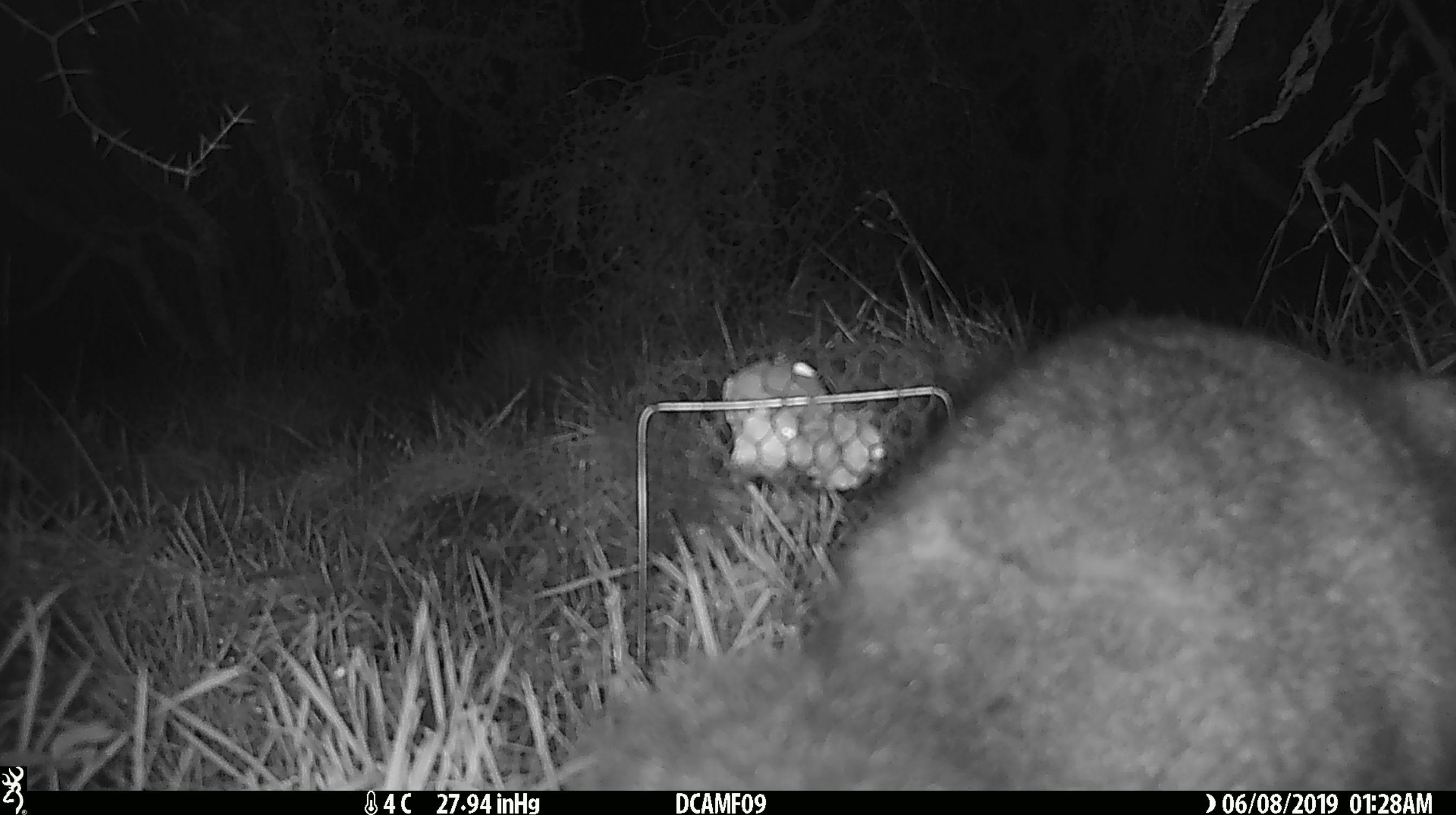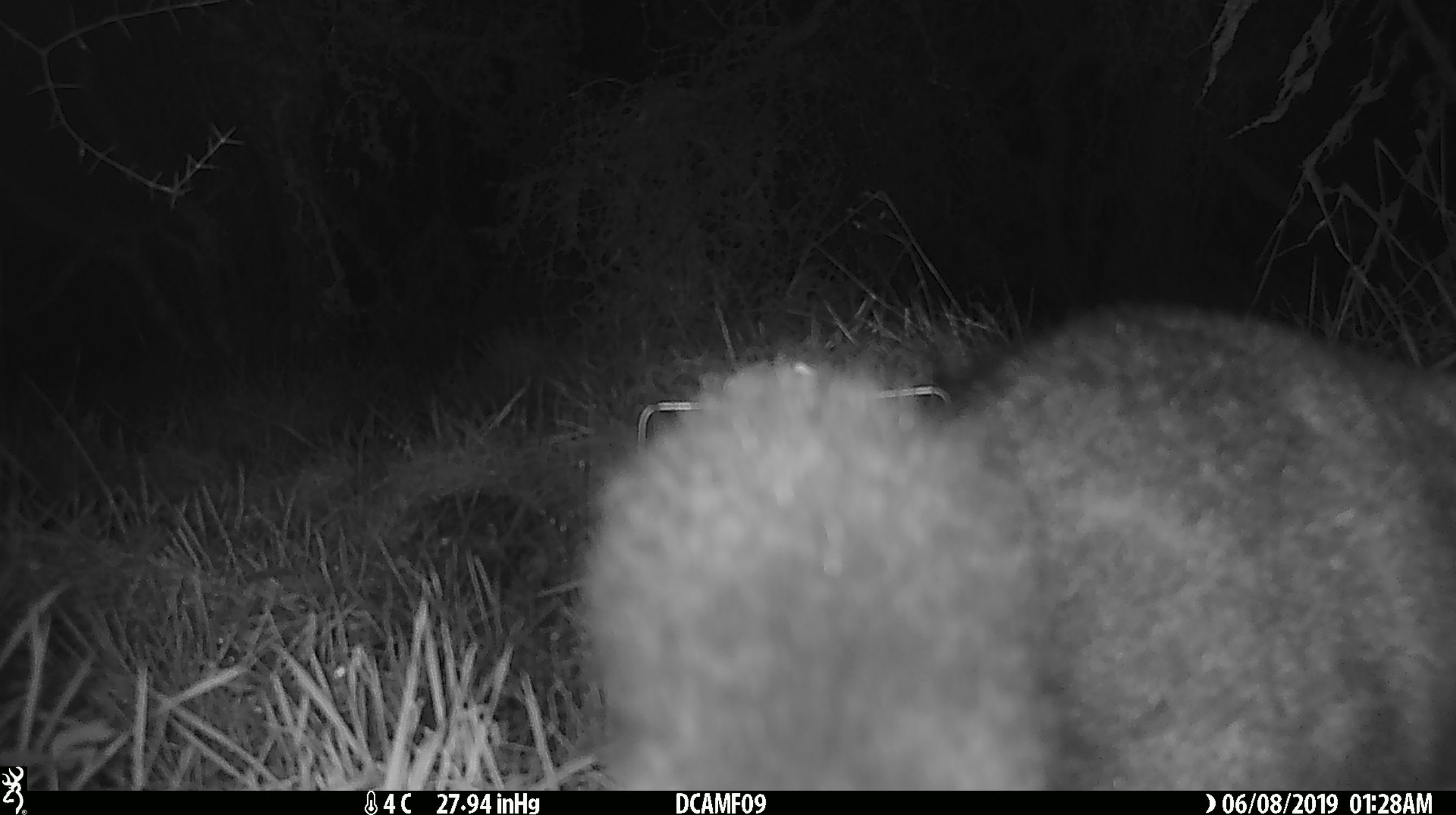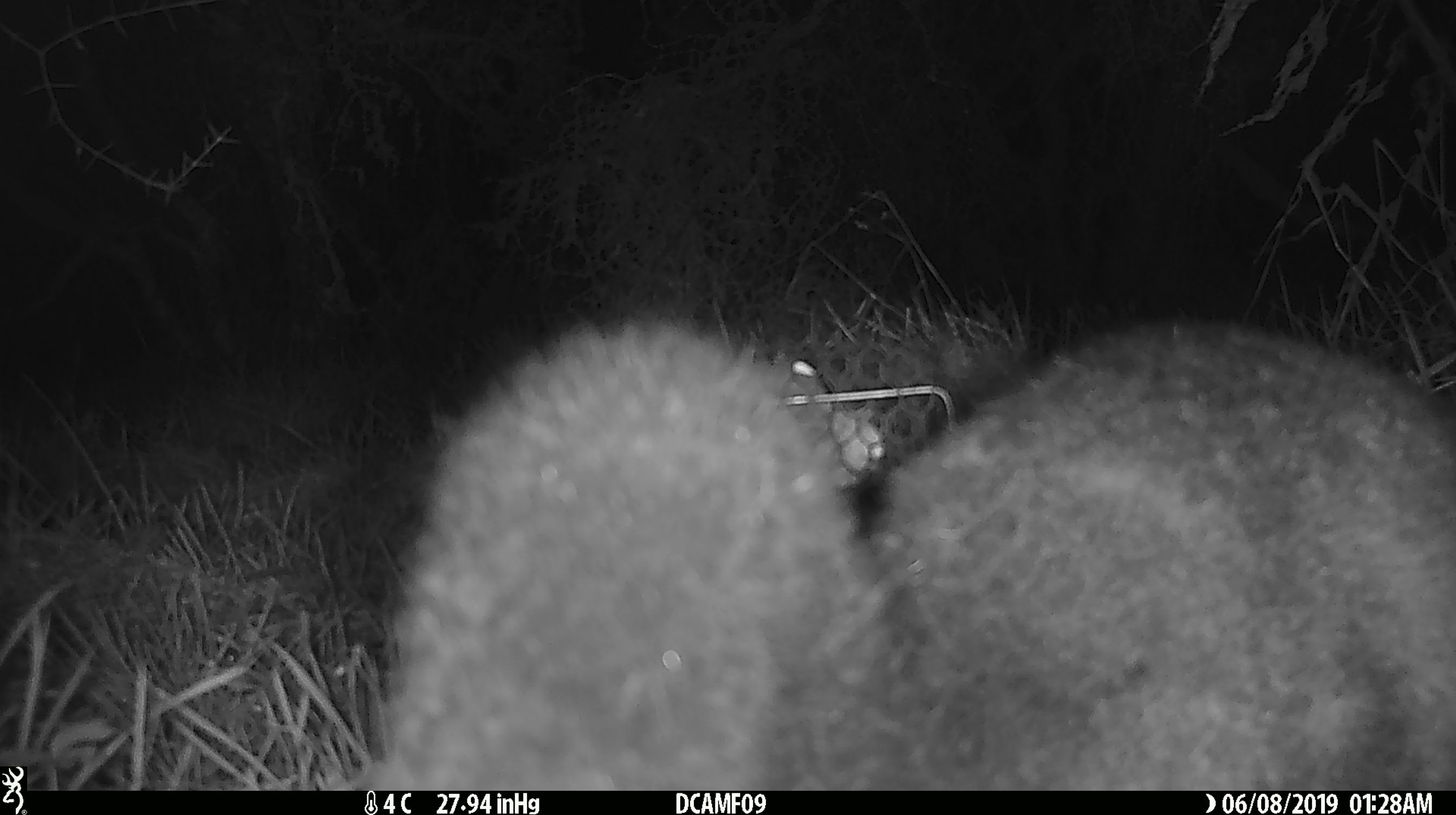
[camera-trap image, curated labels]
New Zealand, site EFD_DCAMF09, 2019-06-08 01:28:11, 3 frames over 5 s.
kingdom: Animalia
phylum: Chordata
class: Mammalia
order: Diprotodontia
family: Phalangeridae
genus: Trichosurus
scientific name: Trichosurus vulpecula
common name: common brushtail possum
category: possum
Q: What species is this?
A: Possum (common brushtail possum) (Trichosurus vulpecula).